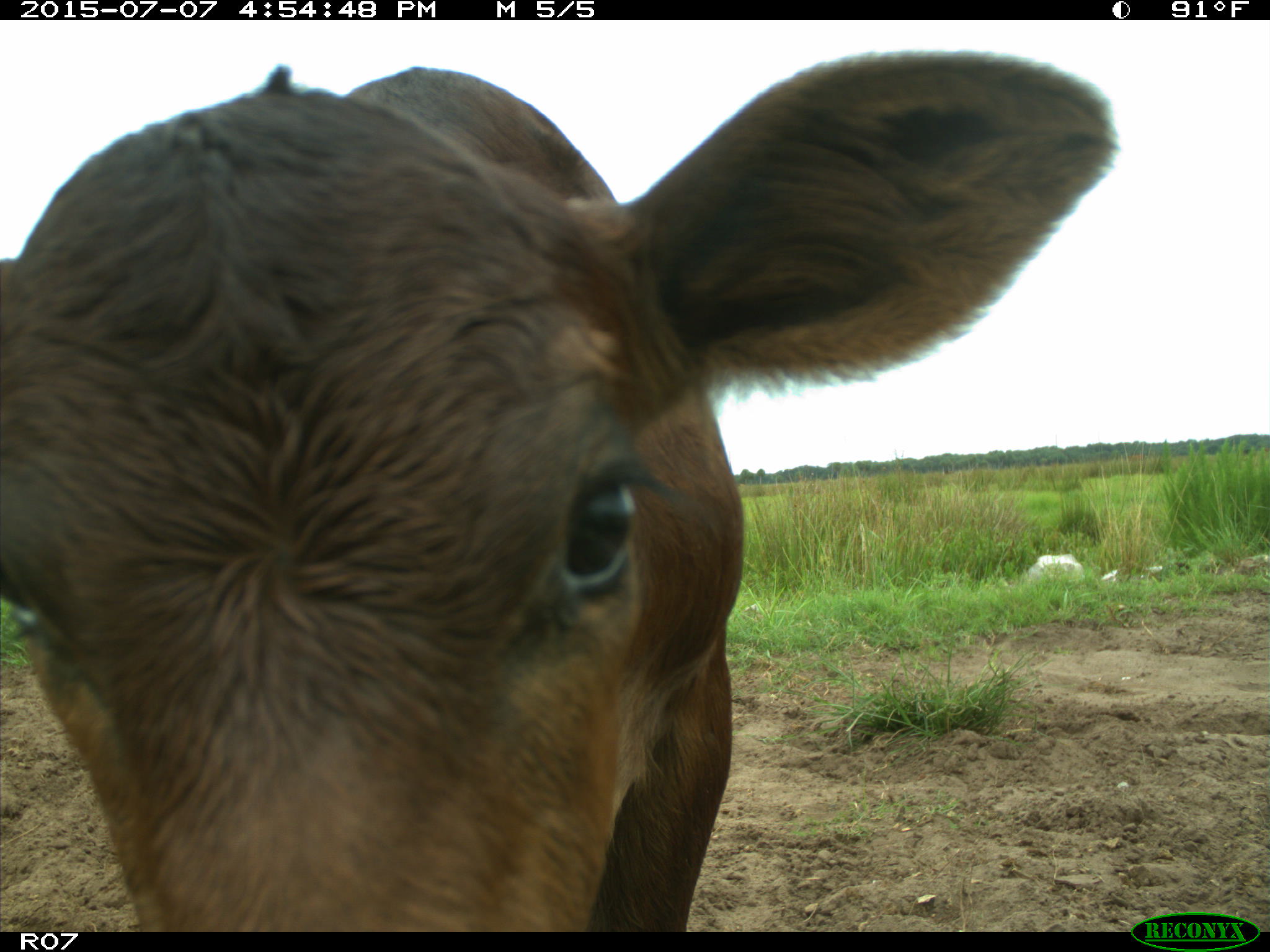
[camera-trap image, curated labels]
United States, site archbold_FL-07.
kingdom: Animalia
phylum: Chordata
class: Mammalia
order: Artiodactyla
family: Bovidae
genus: Bos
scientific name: Bos taurus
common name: domestic cow